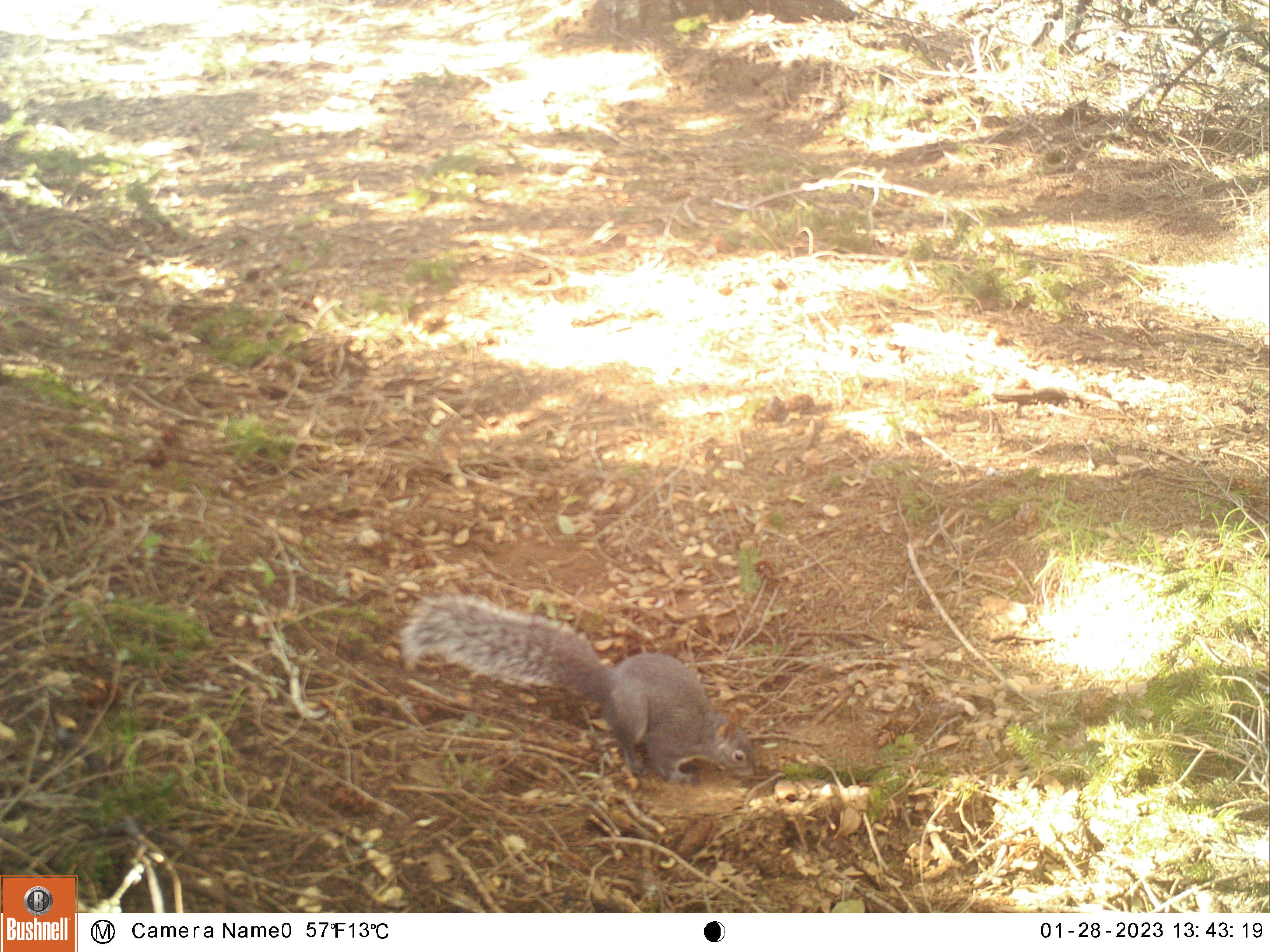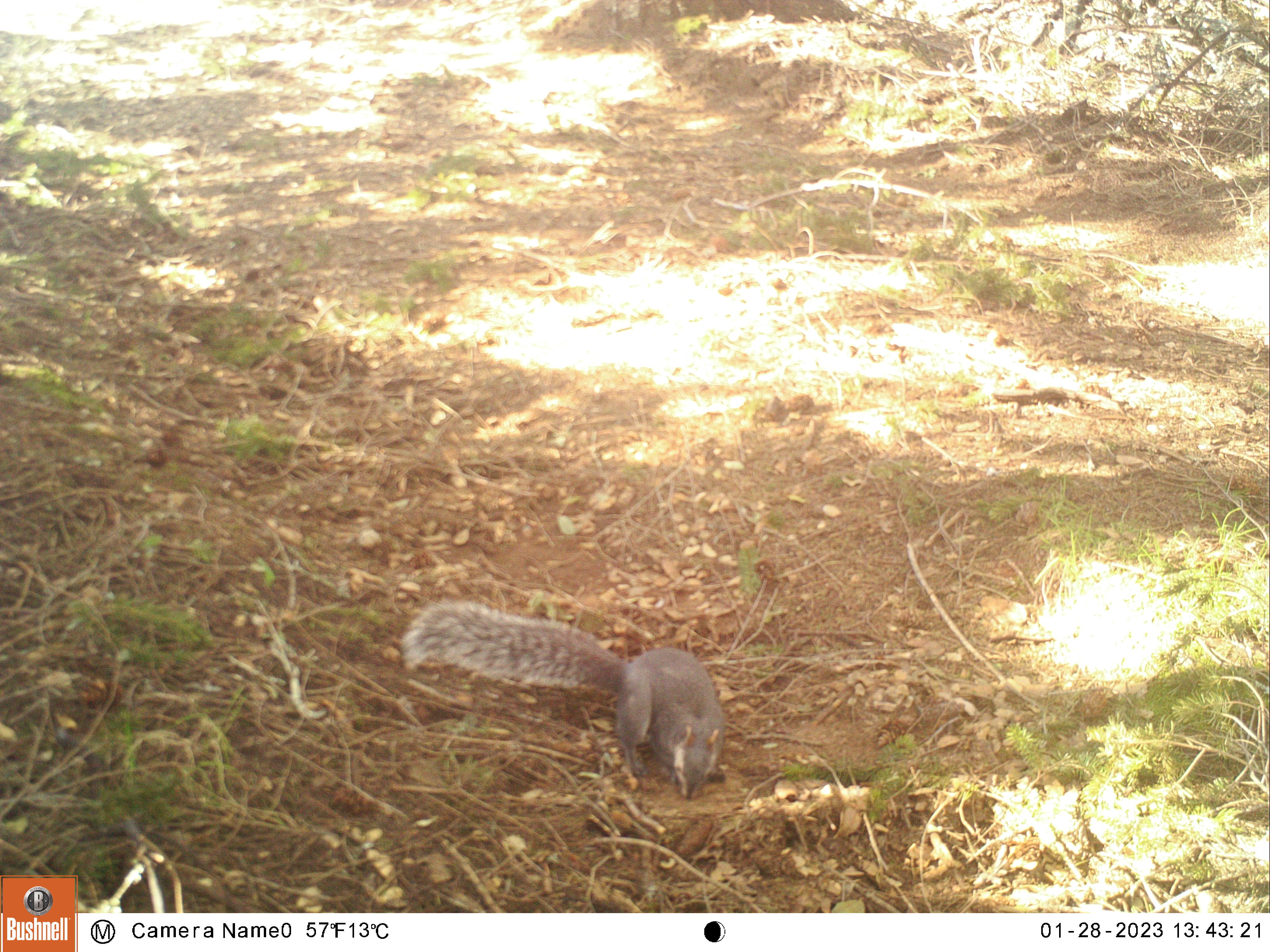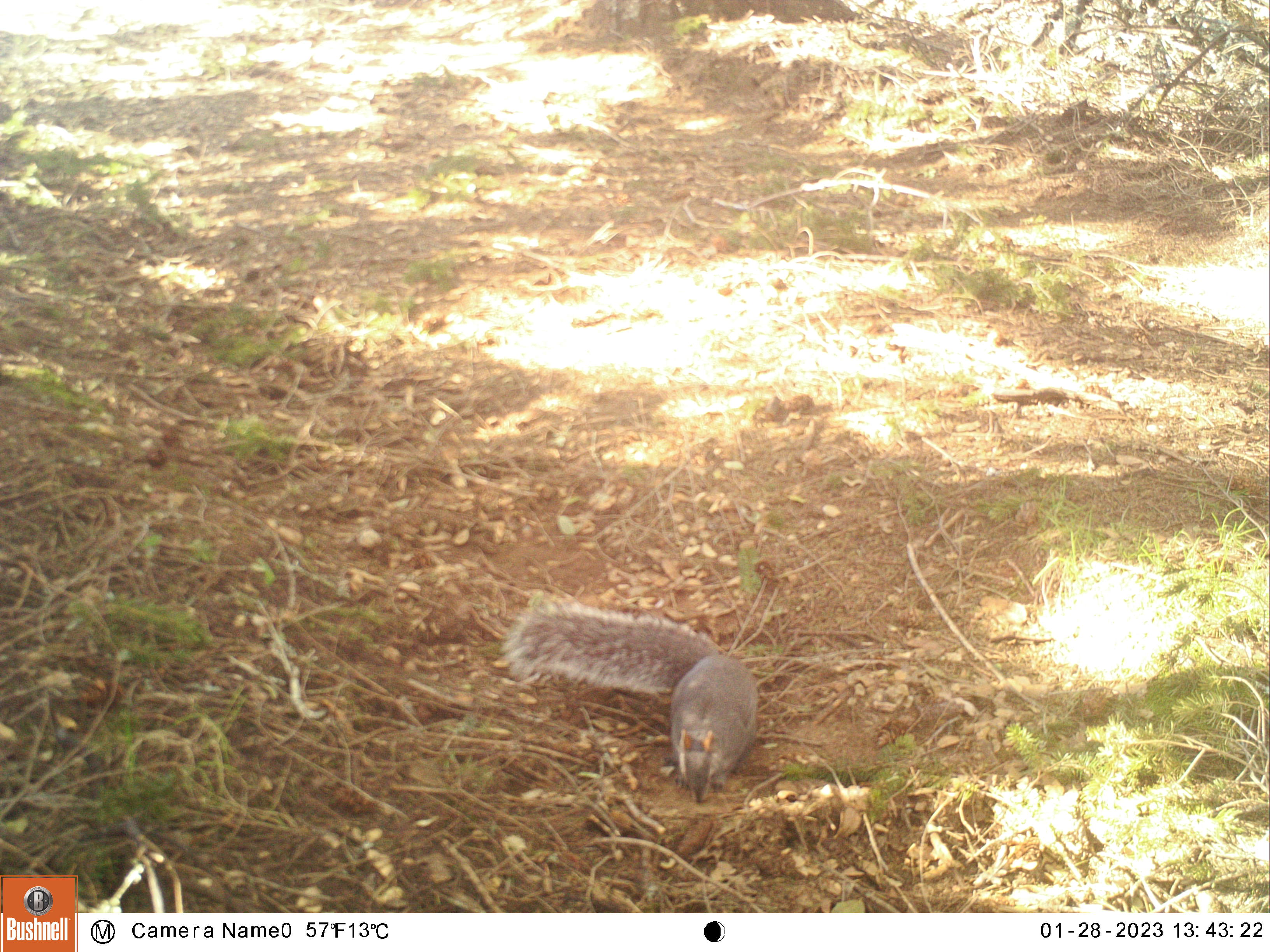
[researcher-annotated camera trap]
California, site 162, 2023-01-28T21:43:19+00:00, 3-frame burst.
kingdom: Animalia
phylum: Chordata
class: Mammalia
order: Rodentia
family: Sciuridae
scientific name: Sciuridae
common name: squirrel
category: unknown squirrel